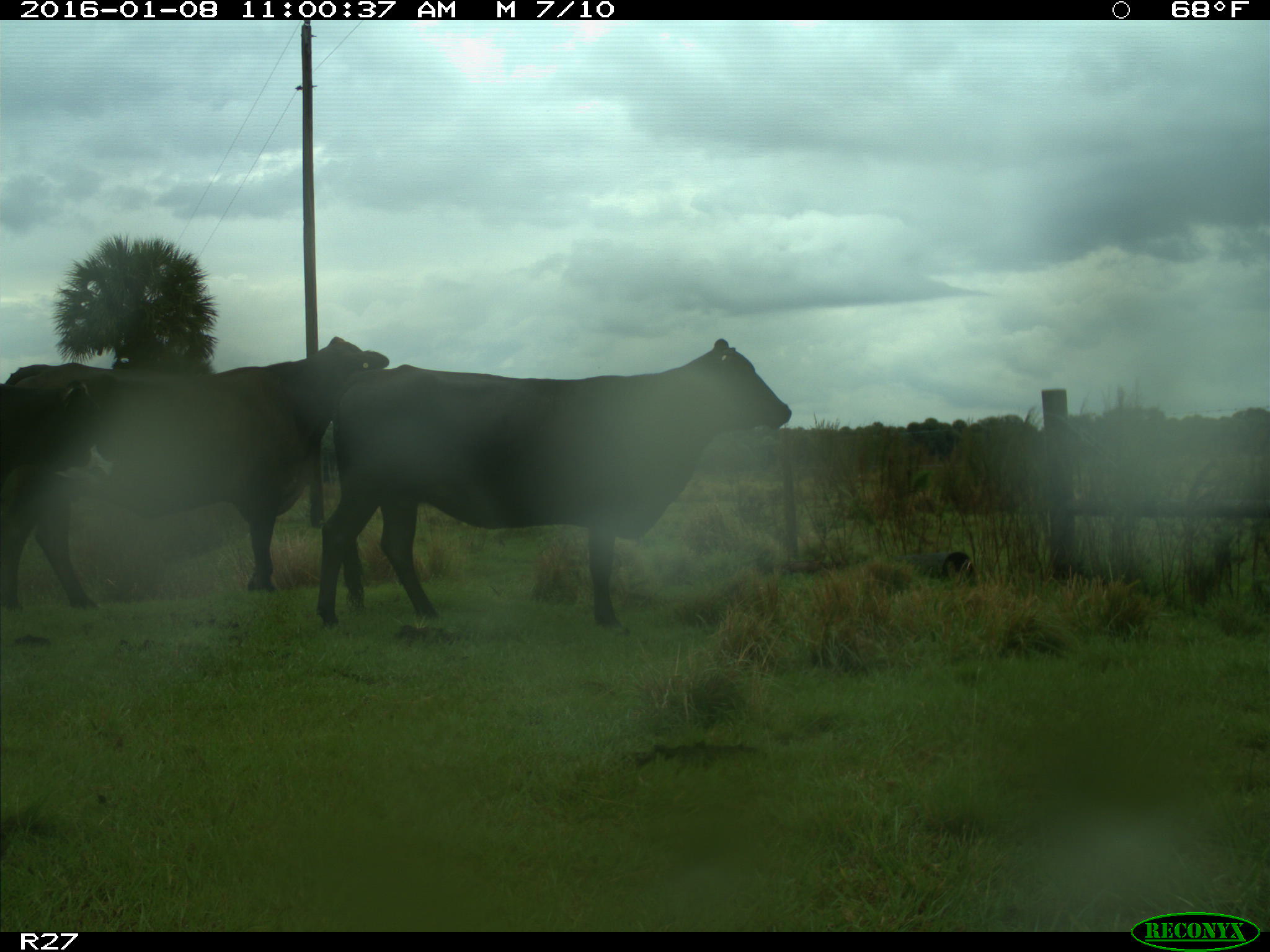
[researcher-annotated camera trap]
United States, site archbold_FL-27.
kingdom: Animalia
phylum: Chordata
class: Mammalia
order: Artiodactyla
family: Bovidae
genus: Bos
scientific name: Bos taurus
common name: domestic cow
Bos taurus (domestic cow).